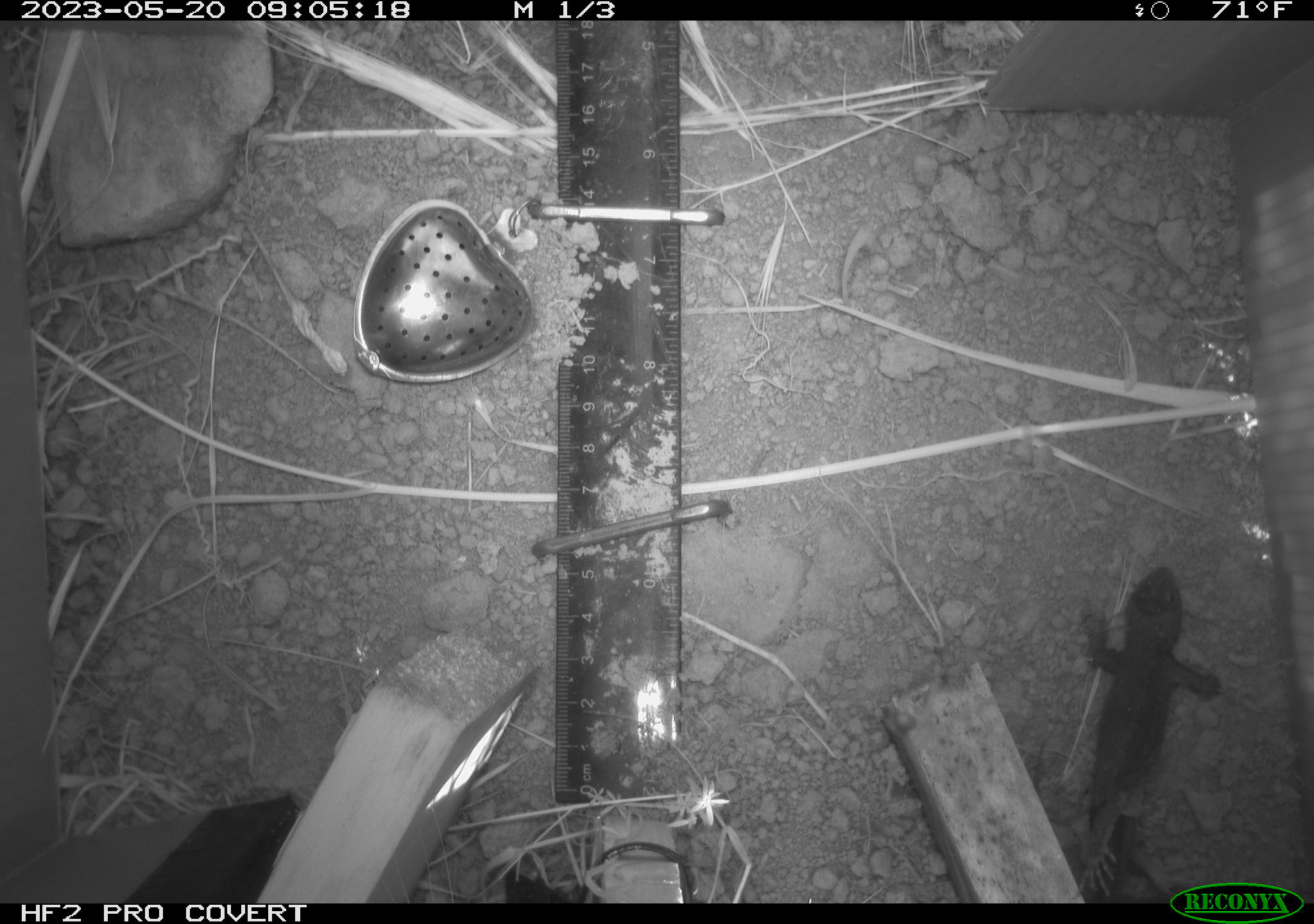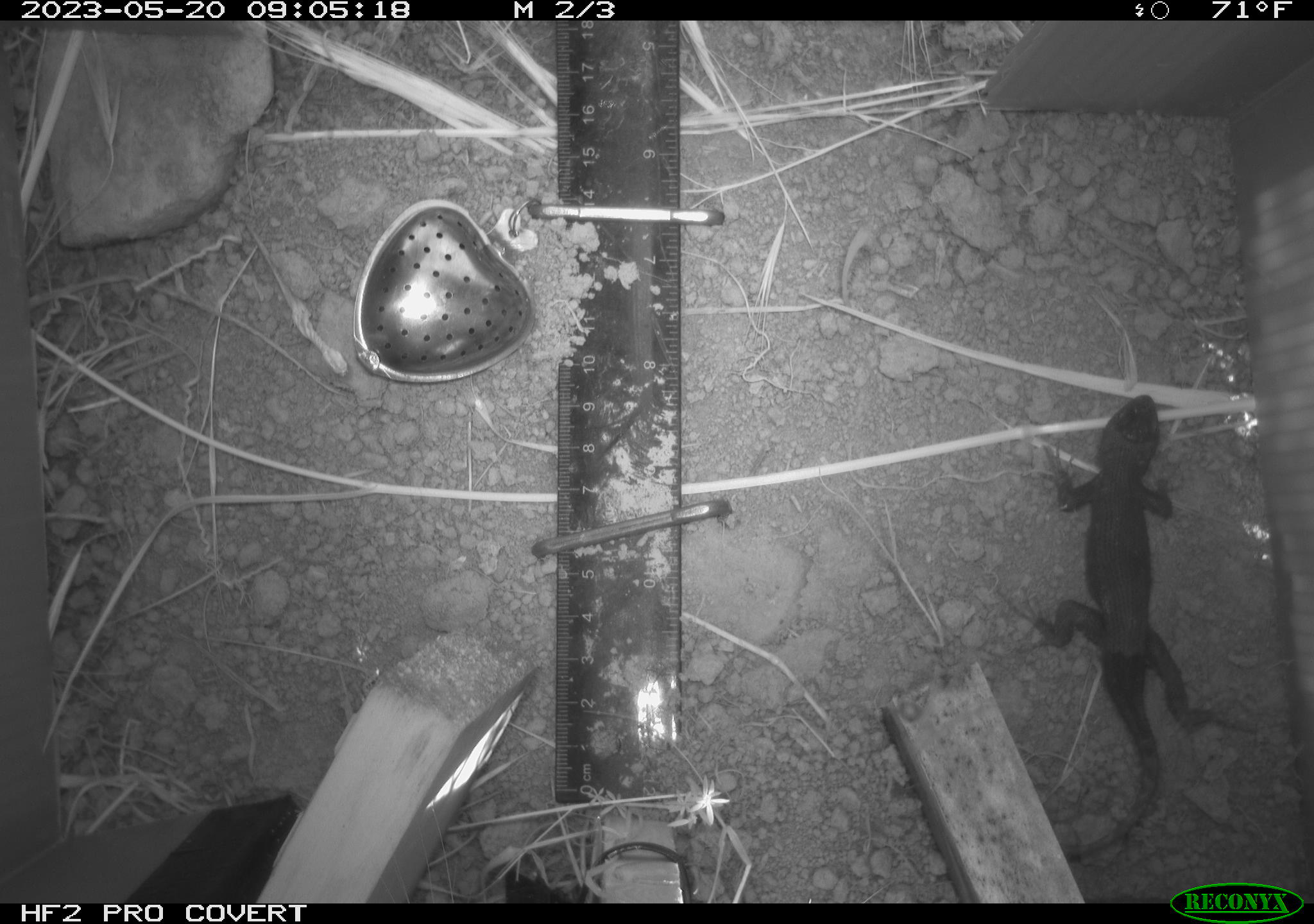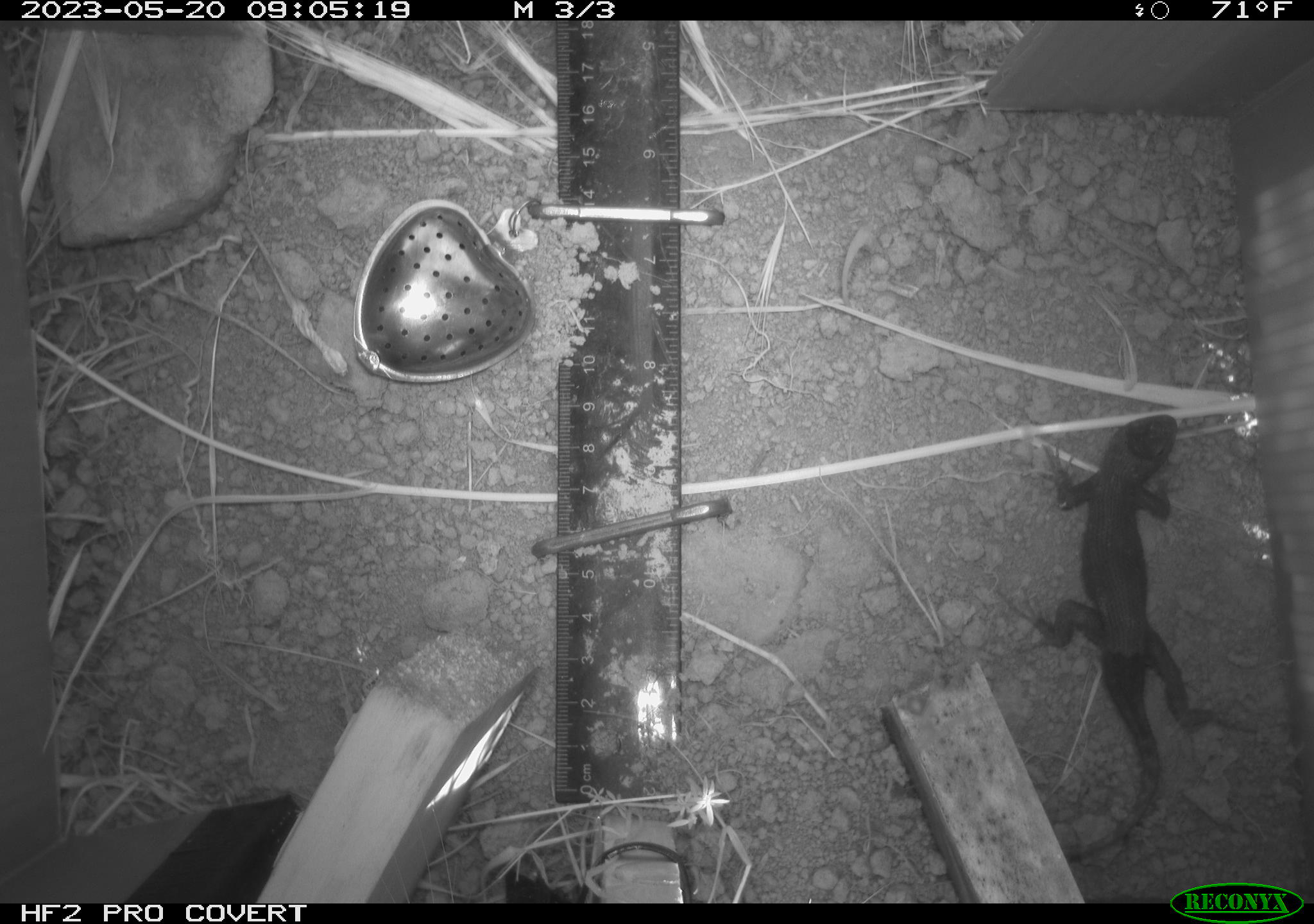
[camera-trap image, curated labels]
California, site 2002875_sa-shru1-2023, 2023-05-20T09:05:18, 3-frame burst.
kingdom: Animalia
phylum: Chordata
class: Reptilia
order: Squamata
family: Phrynosomatidae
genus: Sceloporus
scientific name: Sceloporus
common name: spiny lizards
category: sceloporus species